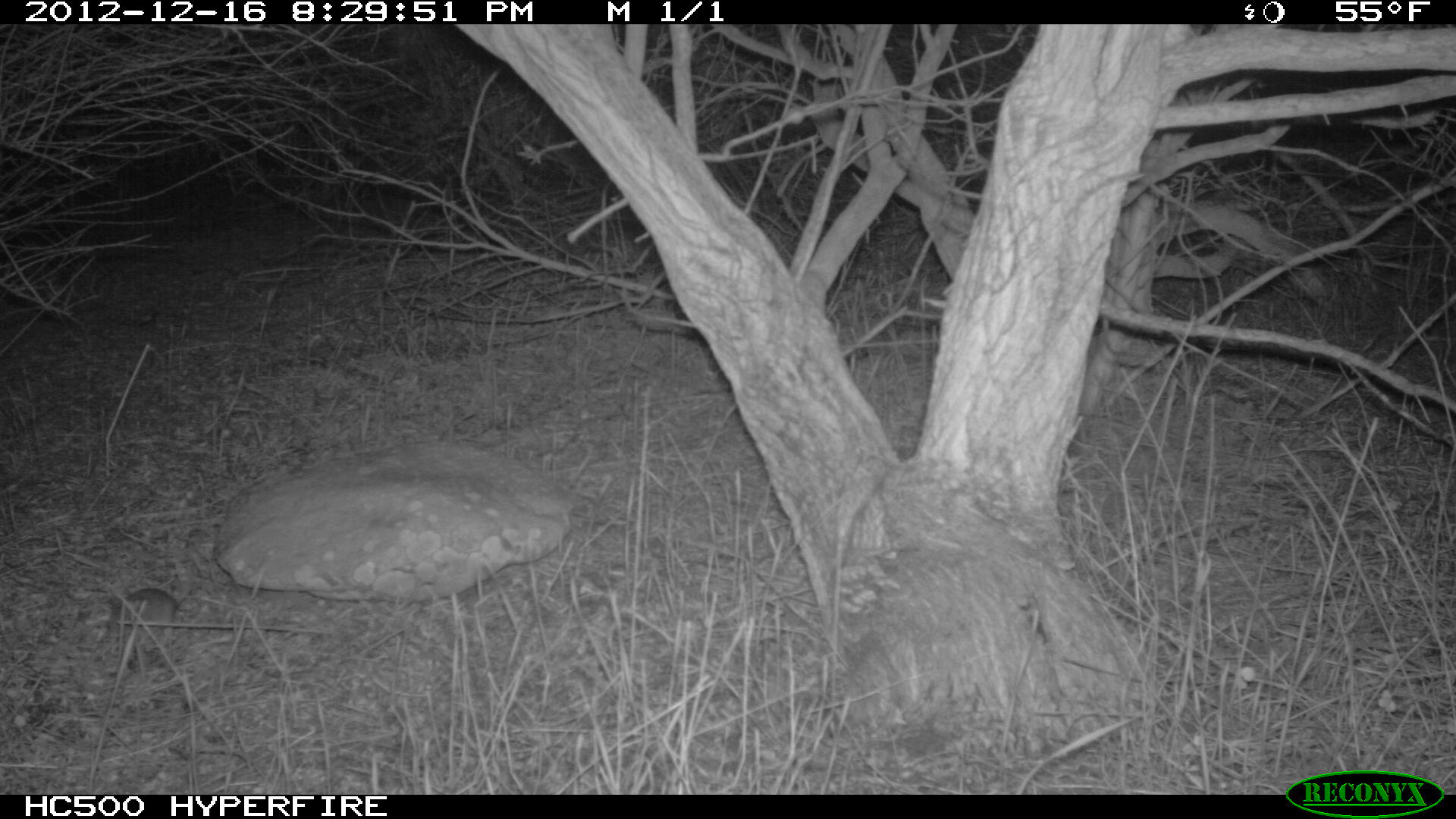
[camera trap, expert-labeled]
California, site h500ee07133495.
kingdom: Animalia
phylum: Chordata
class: Mammalia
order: Rodentia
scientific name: Rodentia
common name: rodent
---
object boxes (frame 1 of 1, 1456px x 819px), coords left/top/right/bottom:
rodent: 118/582/200/626